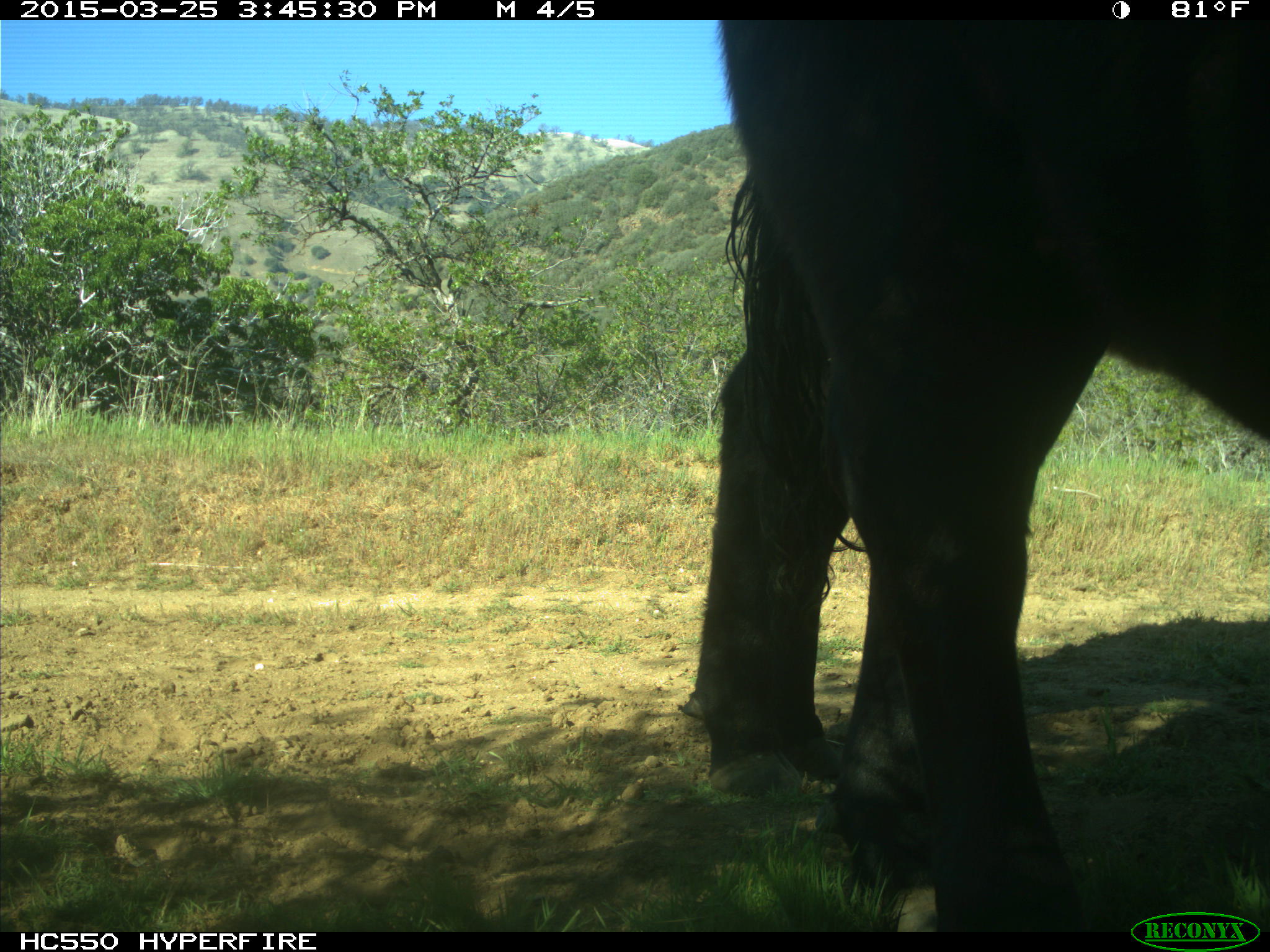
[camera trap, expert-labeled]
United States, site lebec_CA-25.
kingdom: Animalia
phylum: Chordata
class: Mammalia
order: Artiodactyla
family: Bovidae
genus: Bos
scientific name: Bos taurus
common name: domestic cow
Bos taurus (domestic cow).